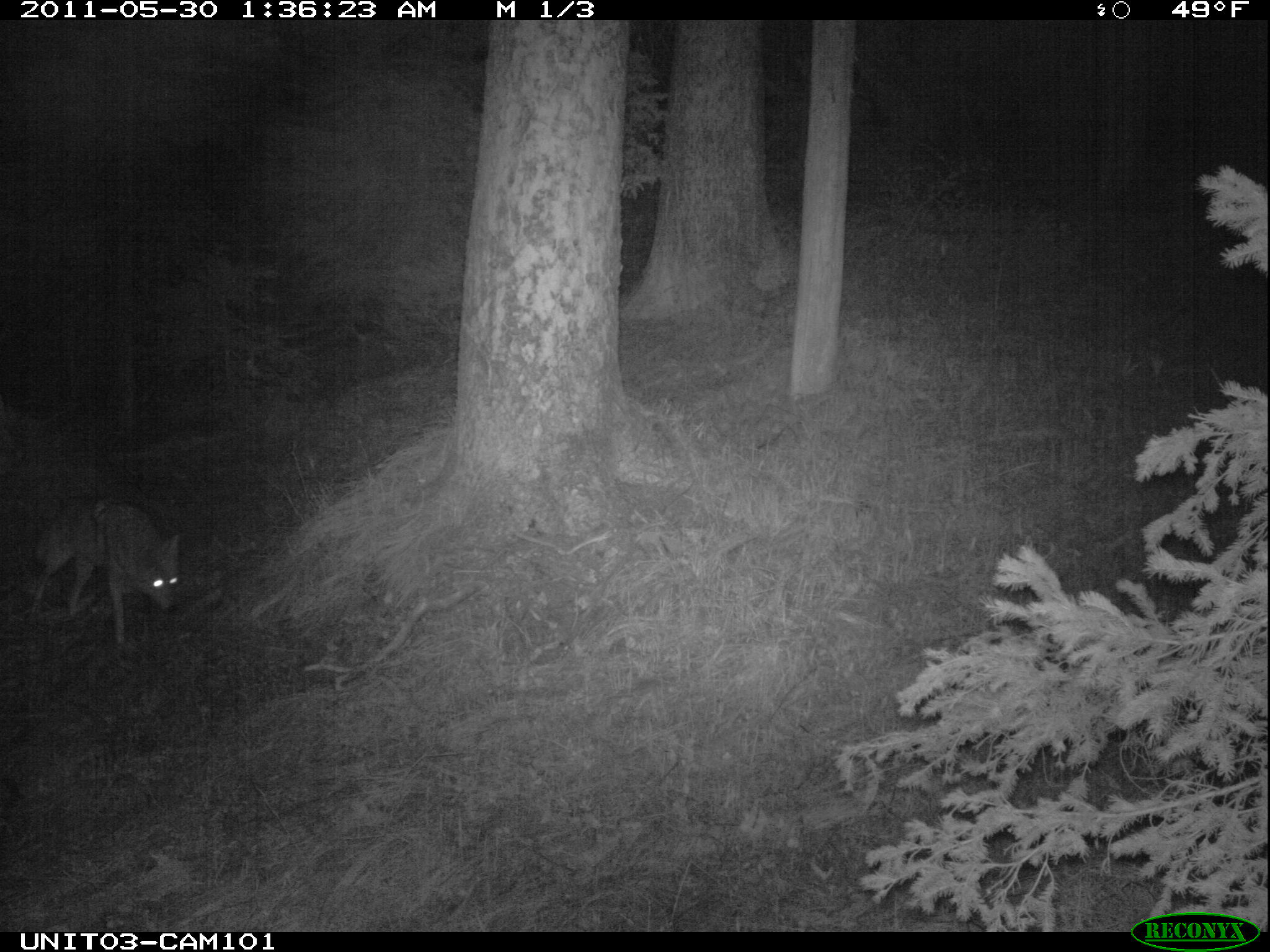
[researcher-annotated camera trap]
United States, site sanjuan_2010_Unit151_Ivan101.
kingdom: Animalia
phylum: Chordata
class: Mammalia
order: Carnivora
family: Canidae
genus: Canis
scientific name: Canis latrans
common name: coyote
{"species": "Canis latrans (coyote)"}